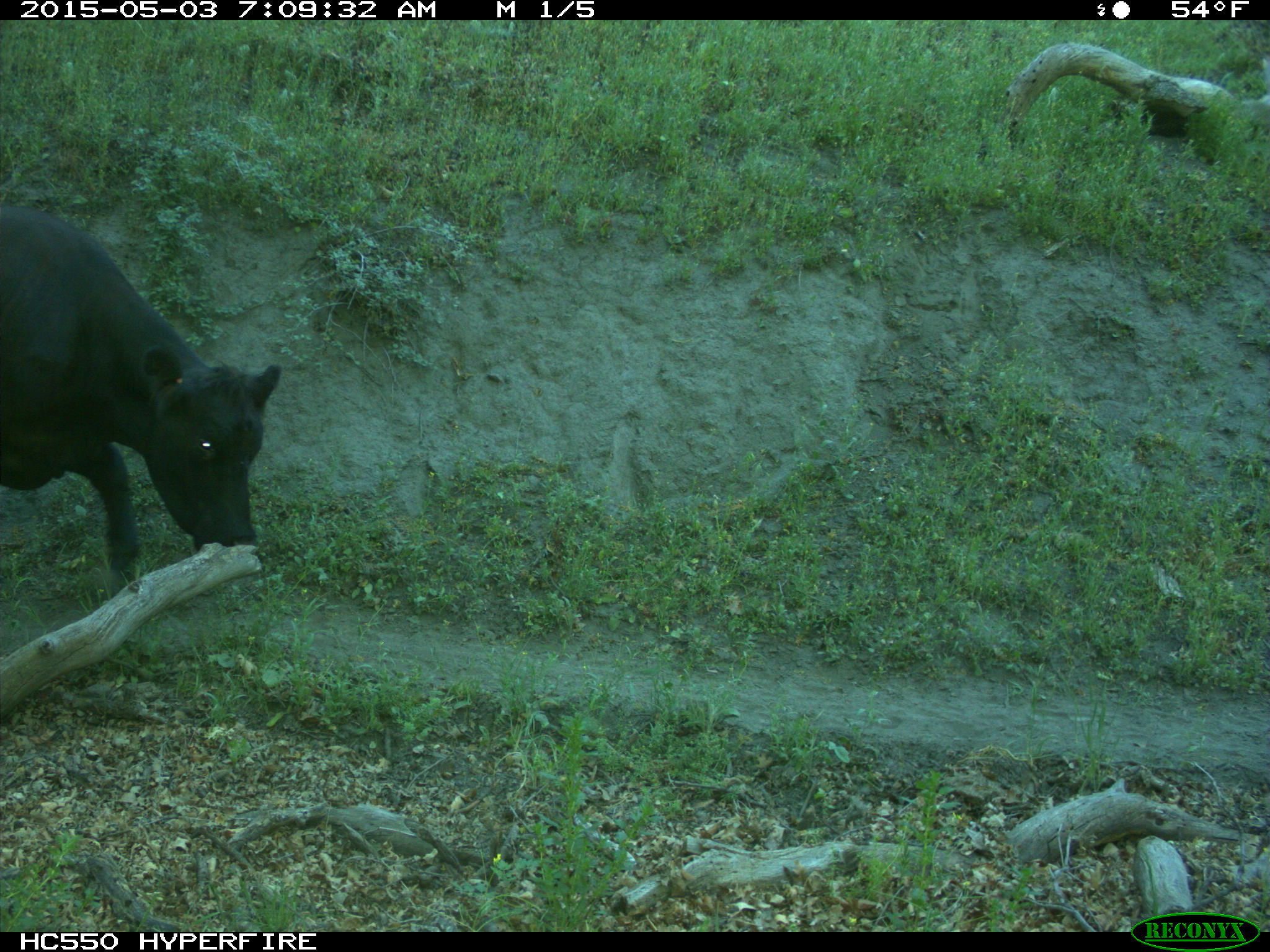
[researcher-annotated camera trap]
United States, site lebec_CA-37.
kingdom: Animalia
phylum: Chordata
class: Mammalia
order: Artiodactyla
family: Bovidae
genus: Bos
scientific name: Bos taurus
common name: domestic cow